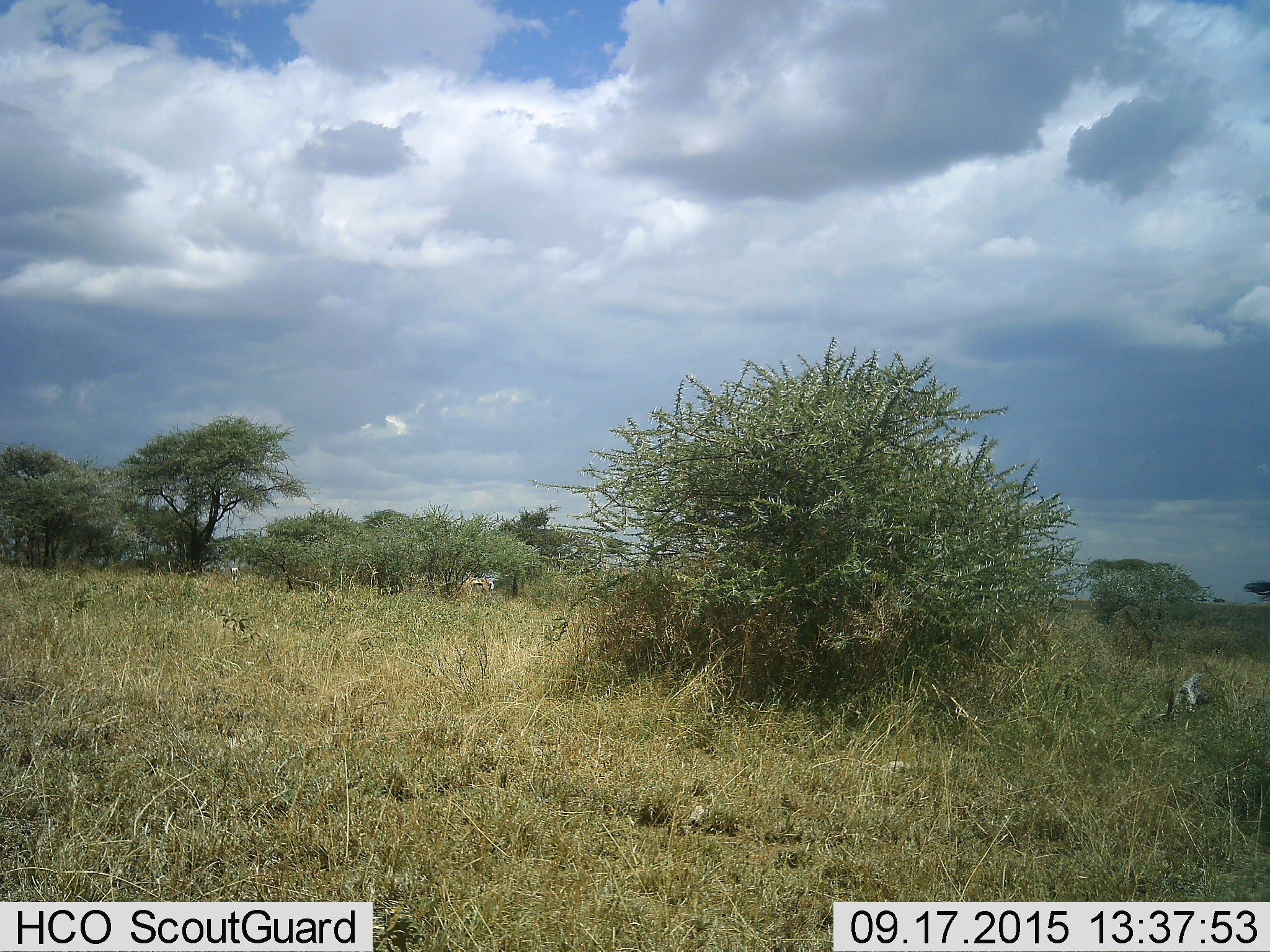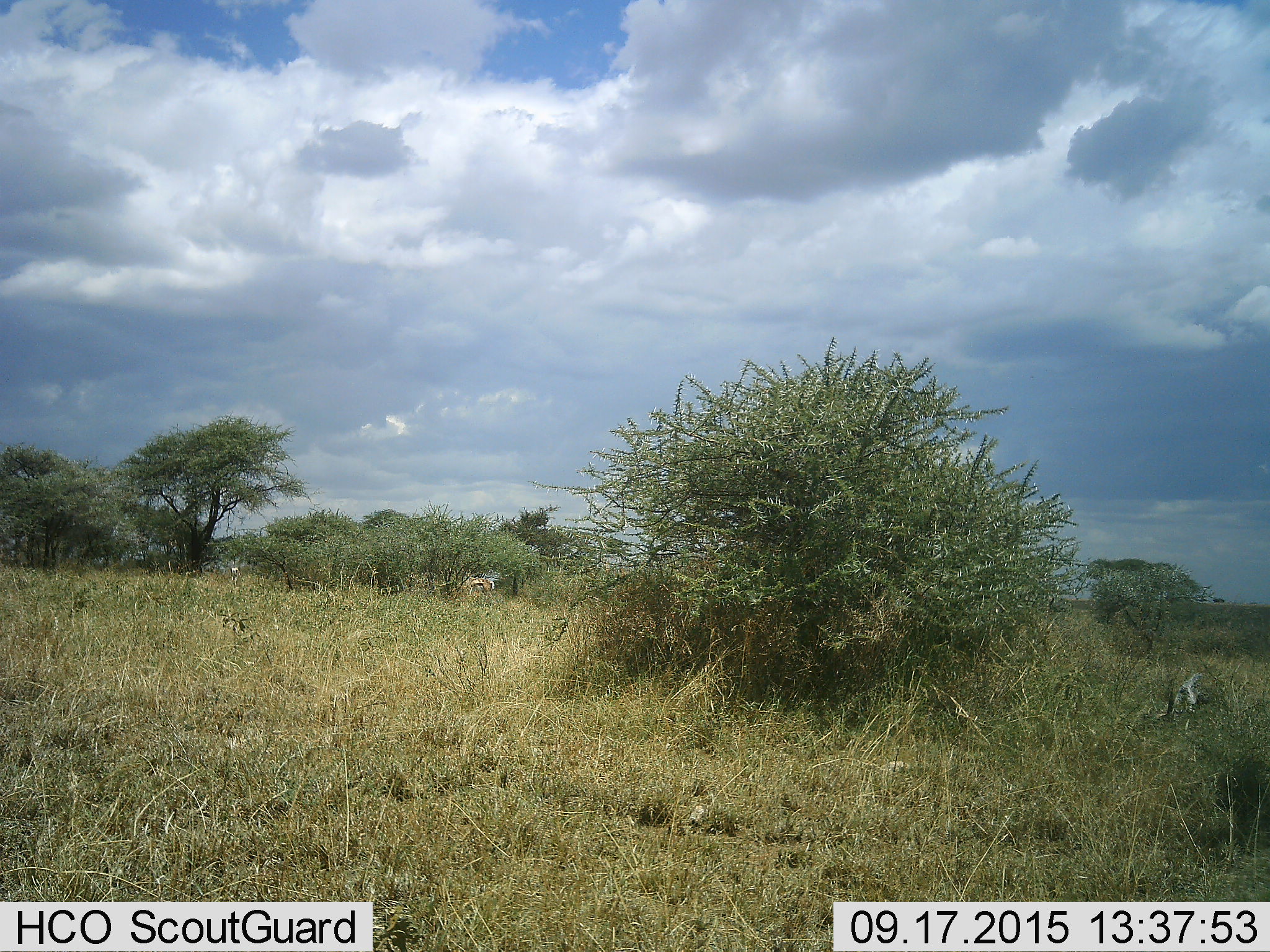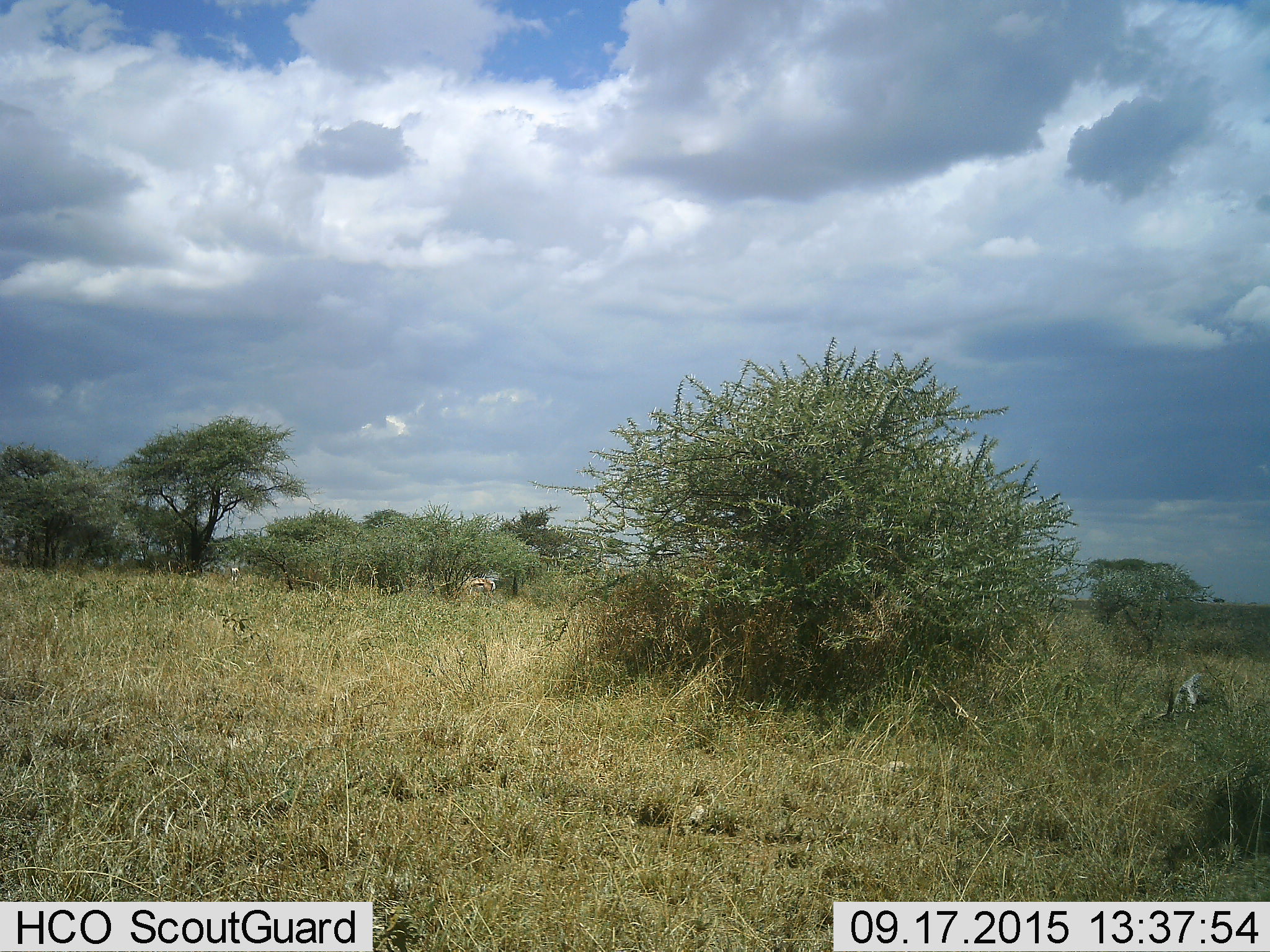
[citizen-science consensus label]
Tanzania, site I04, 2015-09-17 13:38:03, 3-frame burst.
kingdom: Animalia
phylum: Chordata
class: Mammalia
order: Artiodactyla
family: Bovidae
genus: Eudorcas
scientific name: Eudorcas thomsonii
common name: thomson's gazelle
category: gazellethomsons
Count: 2.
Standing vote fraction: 17%.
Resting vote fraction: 17%.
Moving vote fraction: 0%.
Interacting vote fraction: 0%.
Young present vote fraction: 0%.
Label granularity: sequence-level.